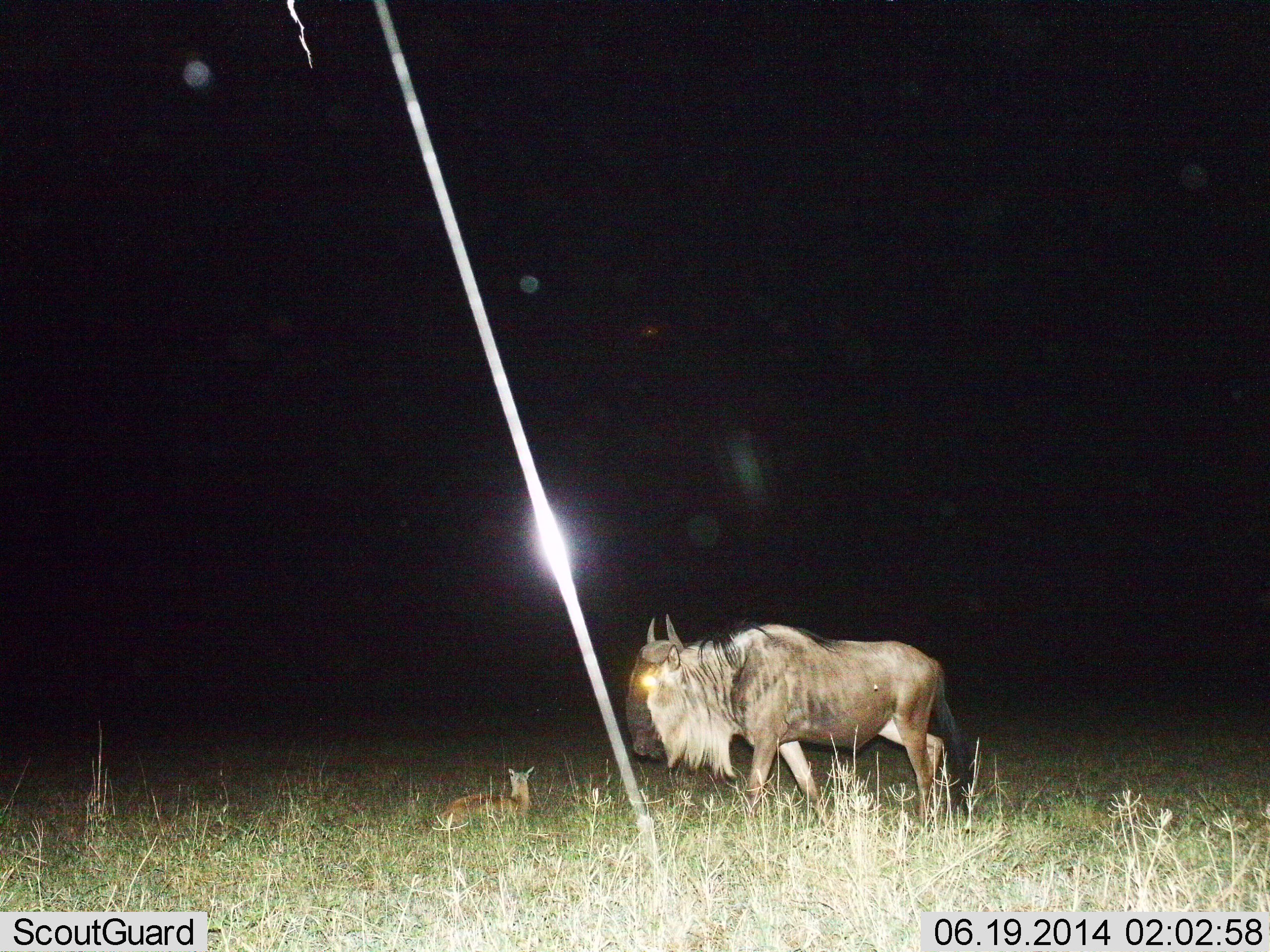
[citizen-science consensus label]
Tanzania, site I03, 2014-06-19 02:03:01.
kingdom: Animalia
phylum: Chordata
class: Mammalia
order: Artiodactyla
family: Bovidae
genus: Connochaetes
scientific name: Connochaetes taurinus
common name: blue wildebeest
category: wildebeest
Wildebeest (blue wildebeest) (Connochaetes taurinus), count 1. Behavior (volunteer vote fractions): standing 37%, resting 11%, moving 74%, interacting 0%. Young present (vote fraction): 16%. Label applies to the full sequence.